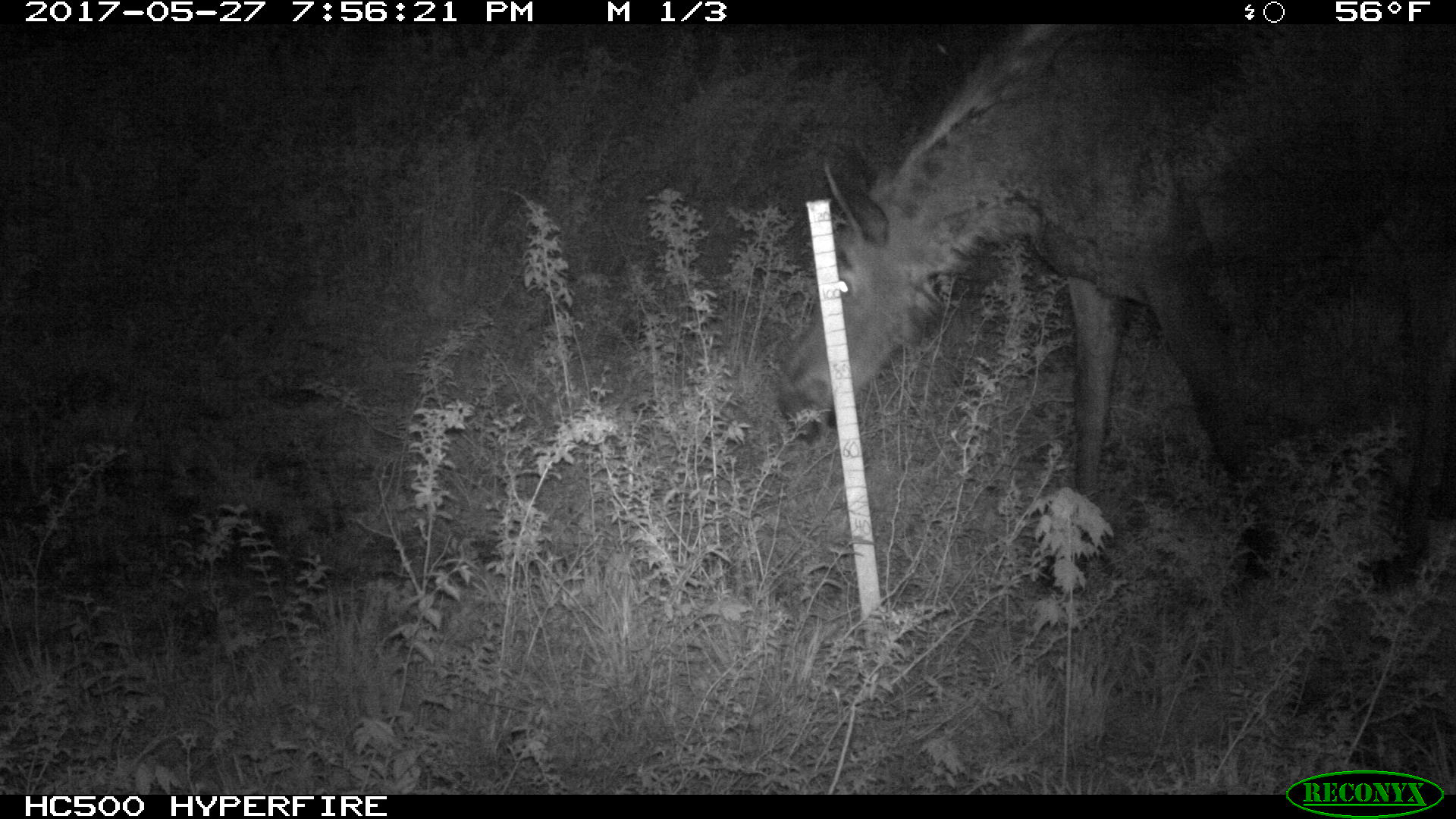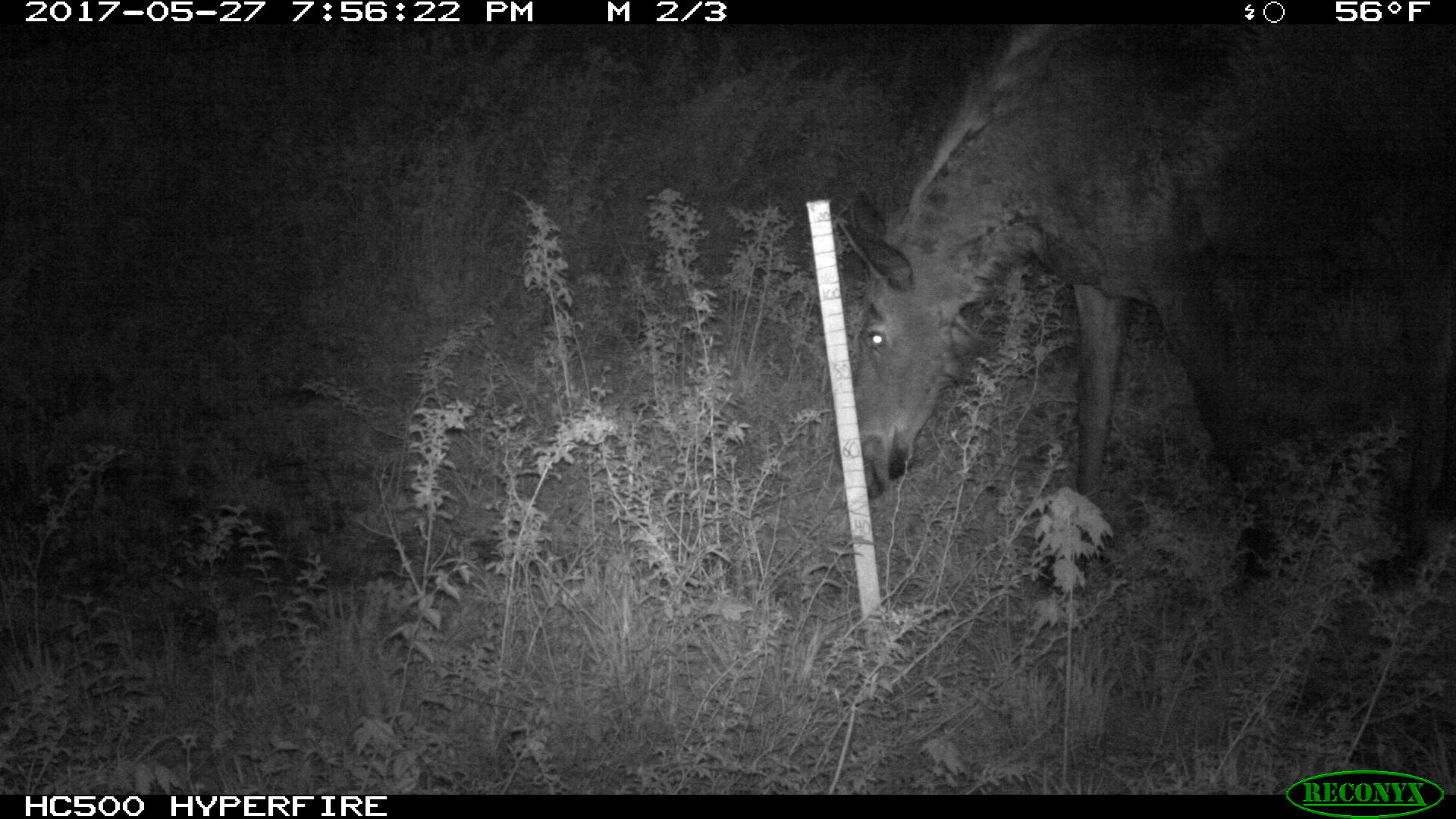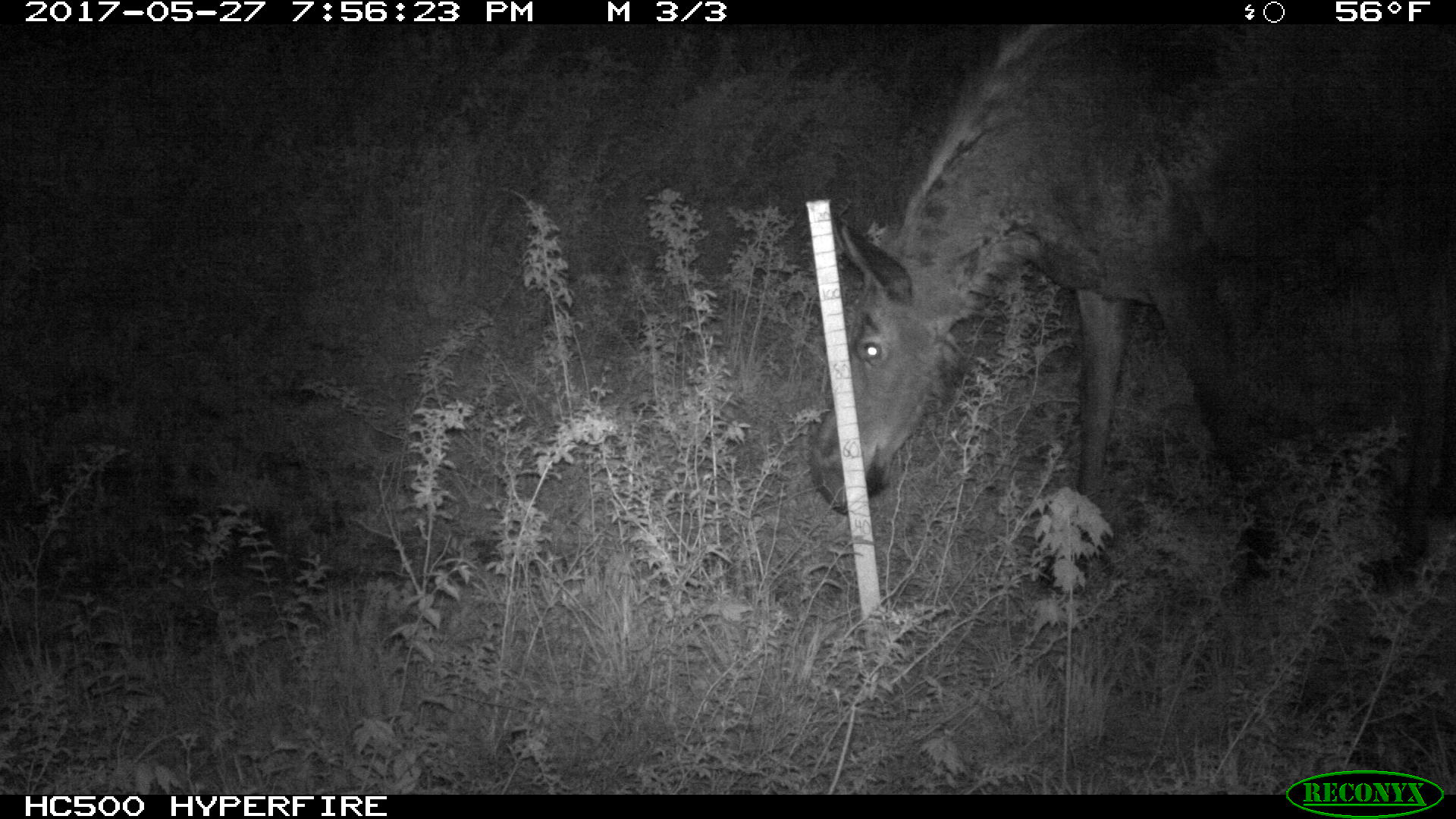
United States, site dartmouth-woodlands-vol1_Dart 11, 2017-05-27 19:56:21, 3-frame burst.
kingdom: Animalia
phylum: Chordata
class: Mammalia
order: Artiodactyla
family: Cervidae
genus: Alces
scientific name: Alces alces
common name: moose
Moose (Alces alces).